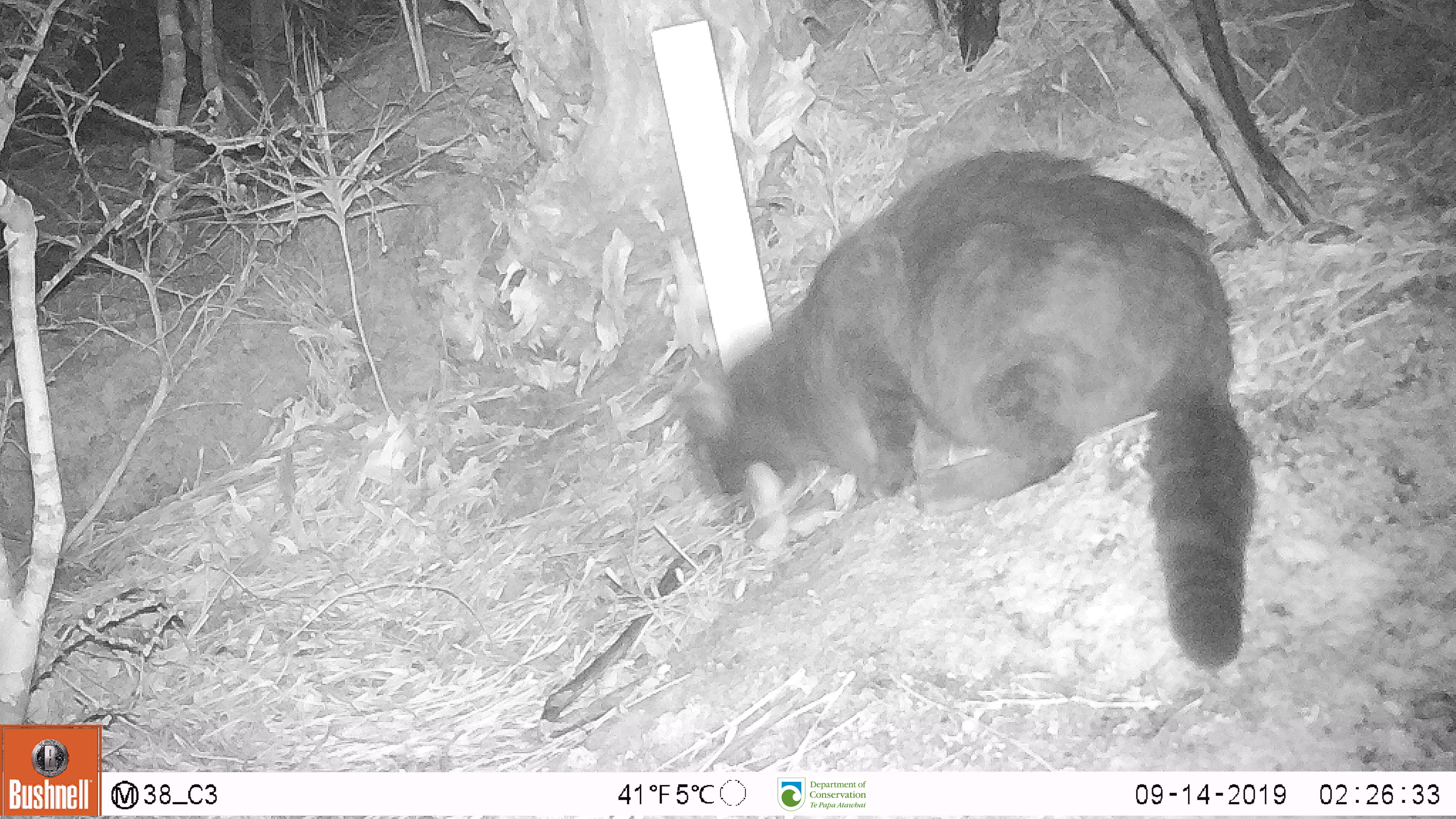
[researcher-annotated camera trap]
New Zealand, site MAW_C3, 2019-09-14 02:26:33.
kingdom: Animalia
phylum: Chordata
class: Mammalia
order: Carnivora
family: Felidae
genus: Felis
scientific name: Felis catus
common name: domestic cat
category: cat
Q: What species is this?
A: Cat (domestic cat) (Felis catus).